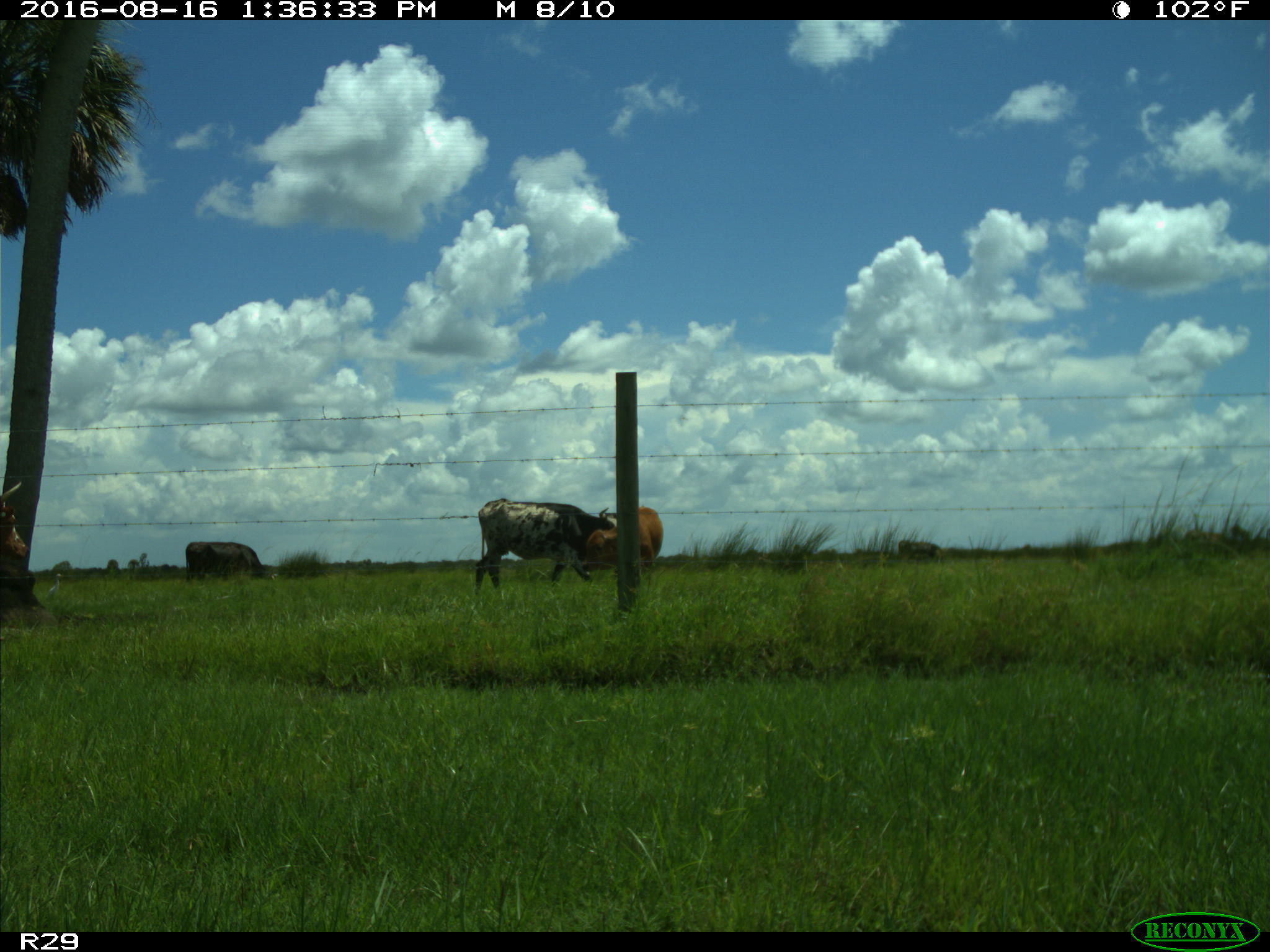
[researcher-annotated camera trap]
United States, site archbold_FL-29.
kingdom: Animalia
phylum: Chordata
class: Mammalia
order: Artiodactyla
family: Bovidae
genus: Bos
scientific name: Bos taurus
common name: domestic cow